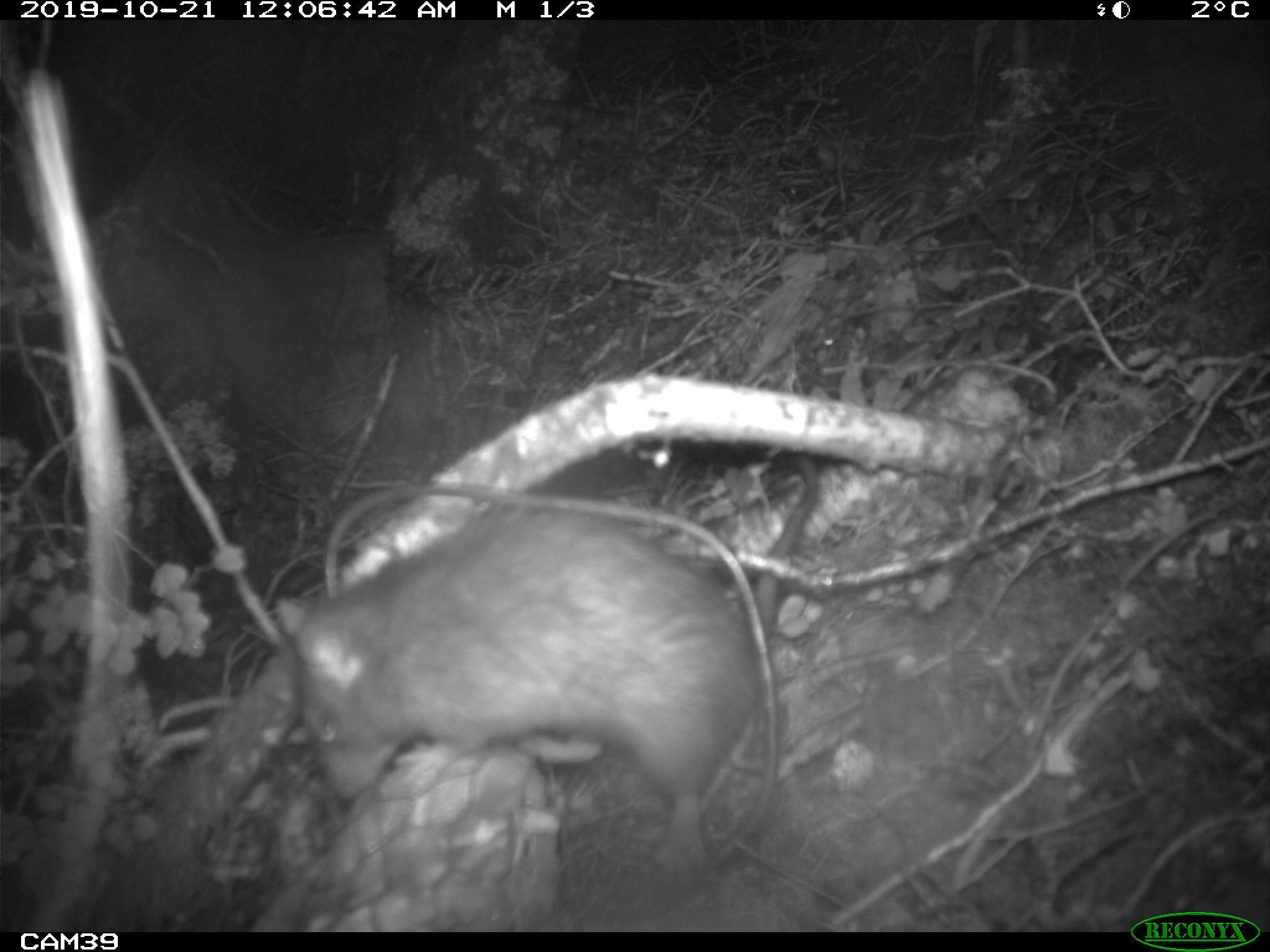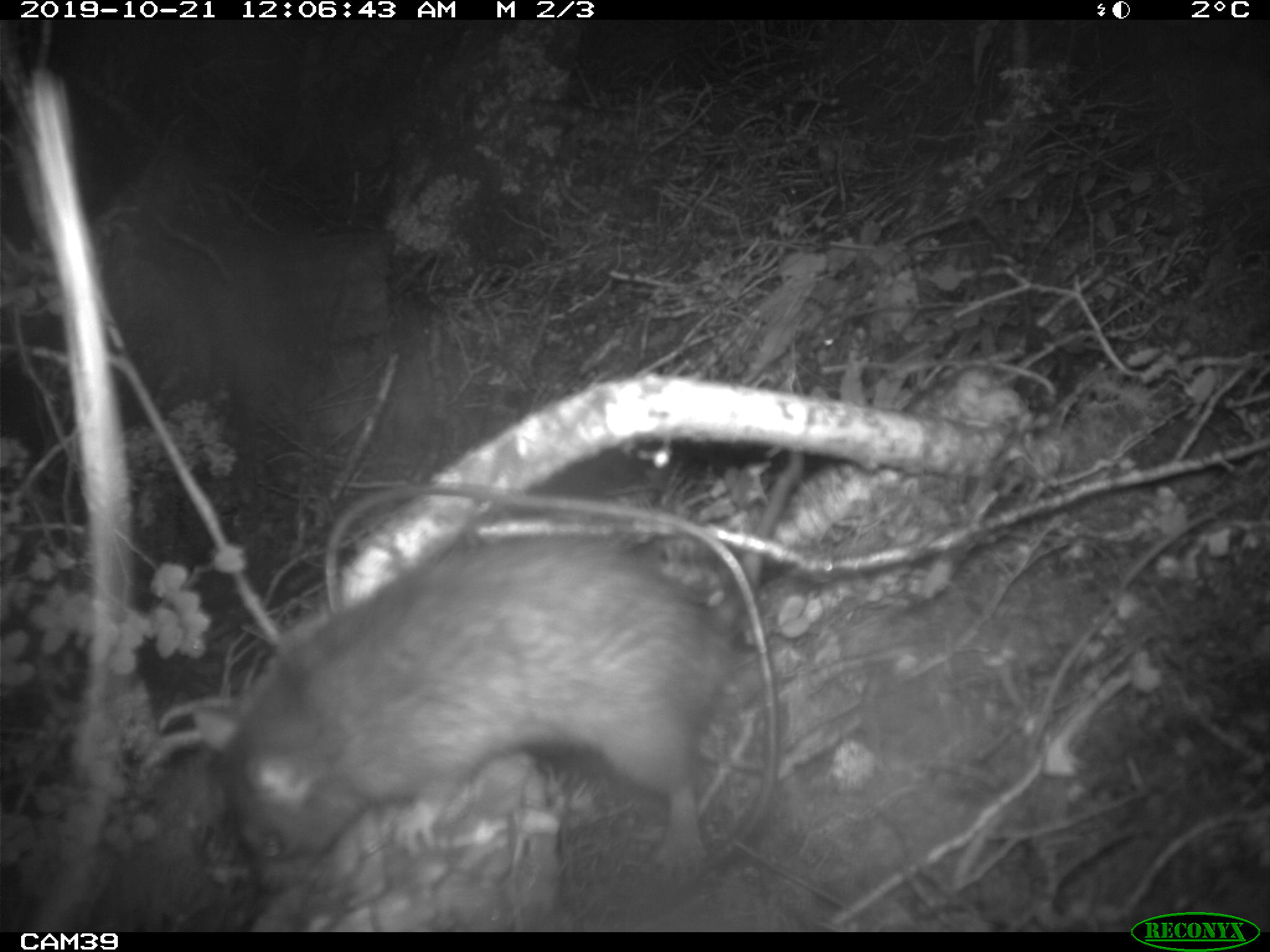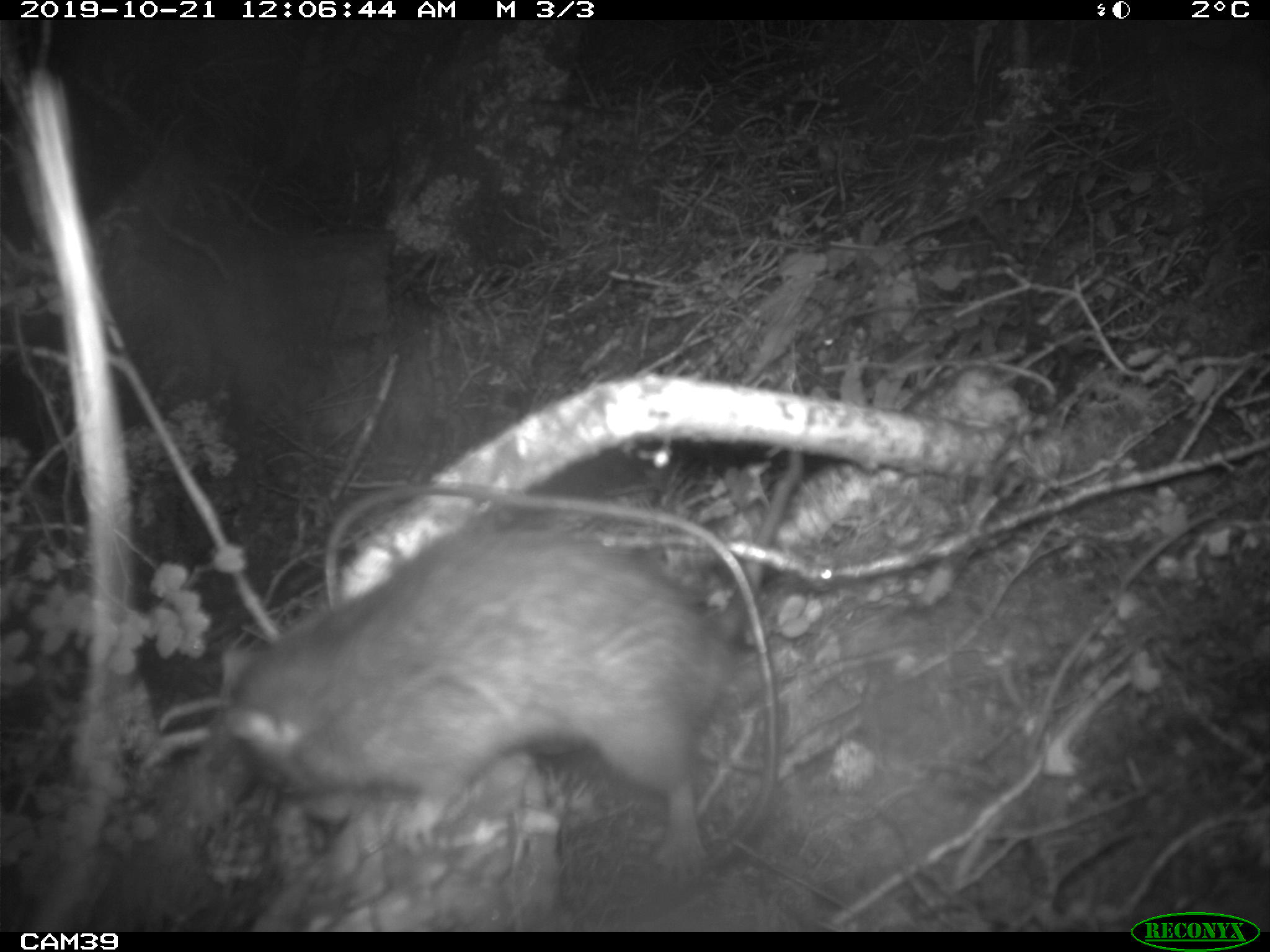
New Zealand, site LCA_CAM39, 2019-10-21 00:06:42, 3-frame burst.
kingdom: Animalia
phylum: Chordata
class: Mammalia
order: Rodentia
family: Muridae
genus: Rattus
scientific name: Rattus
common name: rat